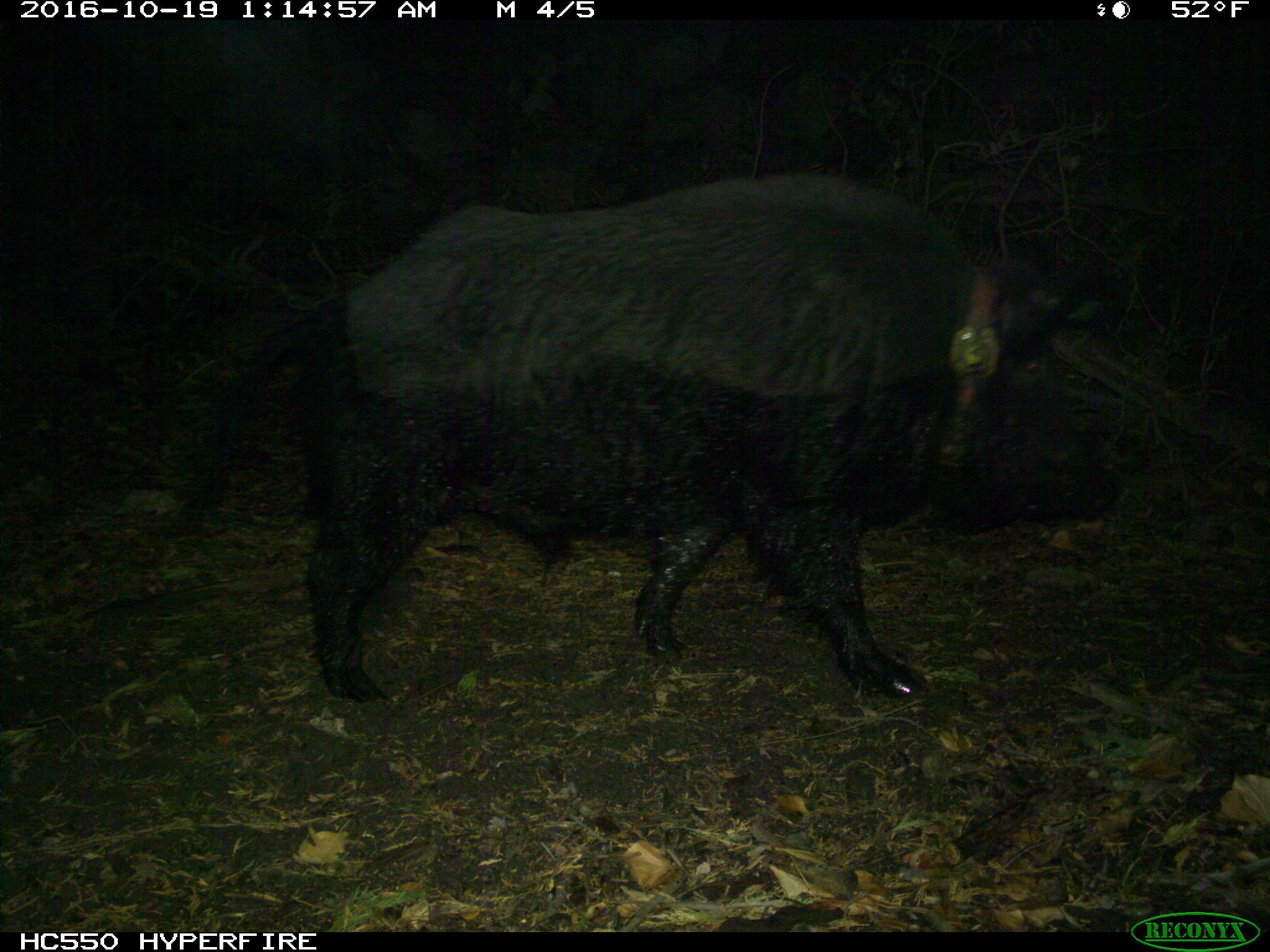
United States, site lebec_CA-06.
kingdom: Animalia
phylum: Chordata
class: Mammalia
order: Artiodactyla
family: Suidae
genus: Sus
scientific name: Sus scrofa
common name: wild boar